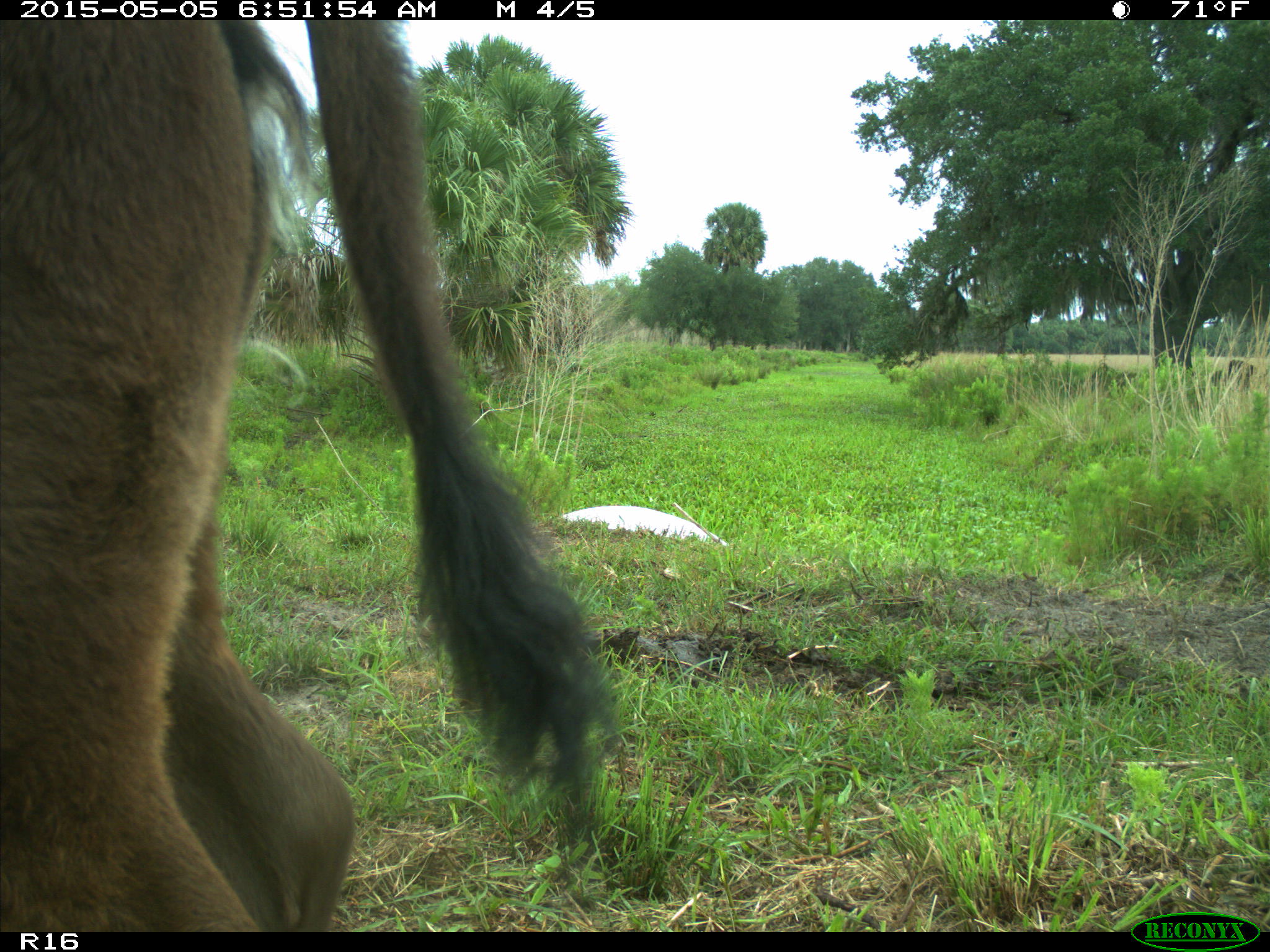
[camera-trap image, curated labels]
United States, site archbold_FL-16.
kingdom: Animalia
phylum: Chordata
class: Mammalia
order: Artiodactyla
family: Bovidae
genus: Bos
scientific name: Bos taurus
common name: domestic cow